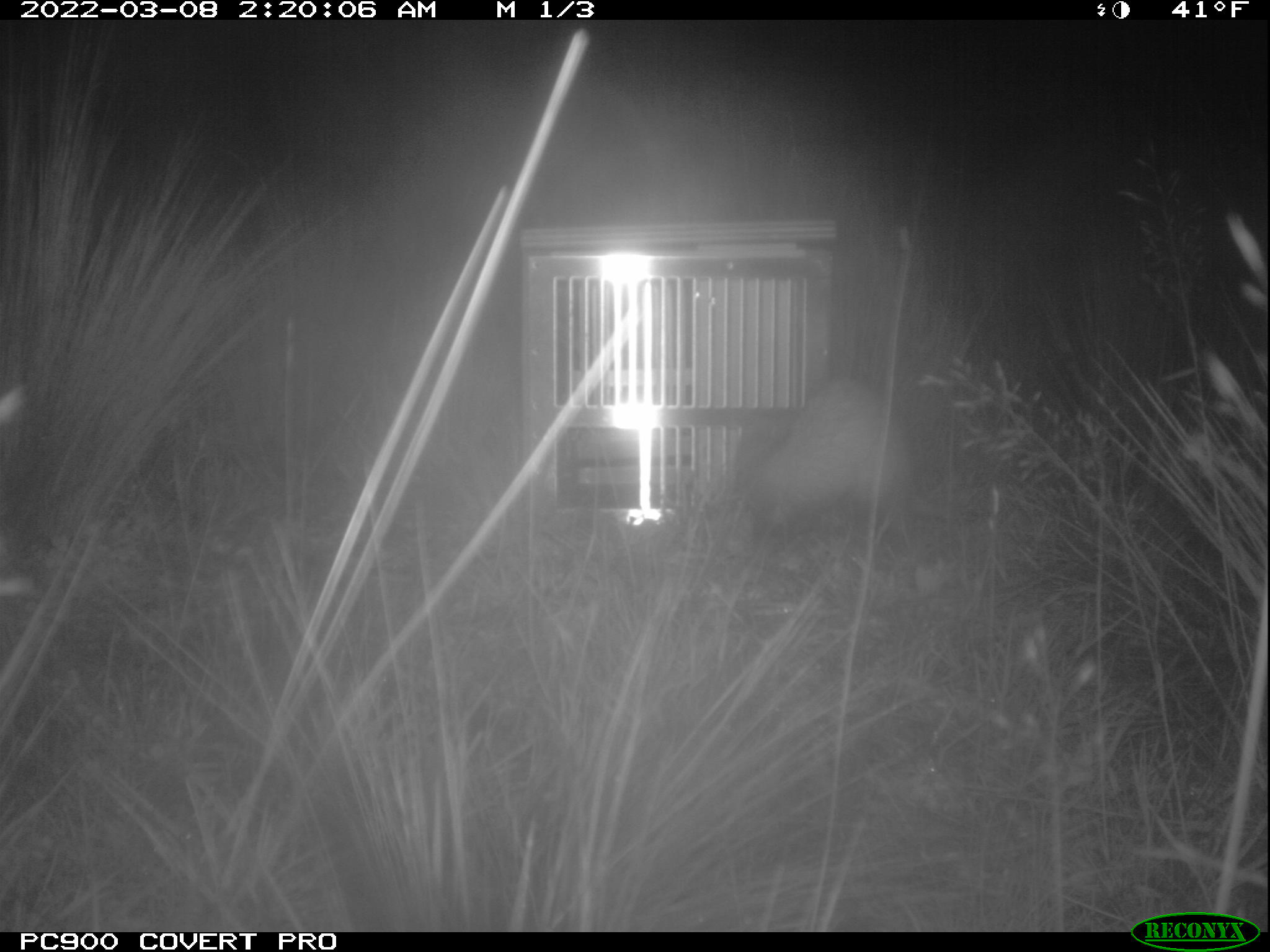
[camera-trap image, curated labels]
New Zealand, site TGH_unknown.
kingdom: Animalia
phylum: Chordata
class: Mammalia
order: Carnivora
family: Mustelidae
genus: Mustela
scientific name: Mustela furo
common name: ferret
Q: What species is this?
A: Ferret (Mustela furo).